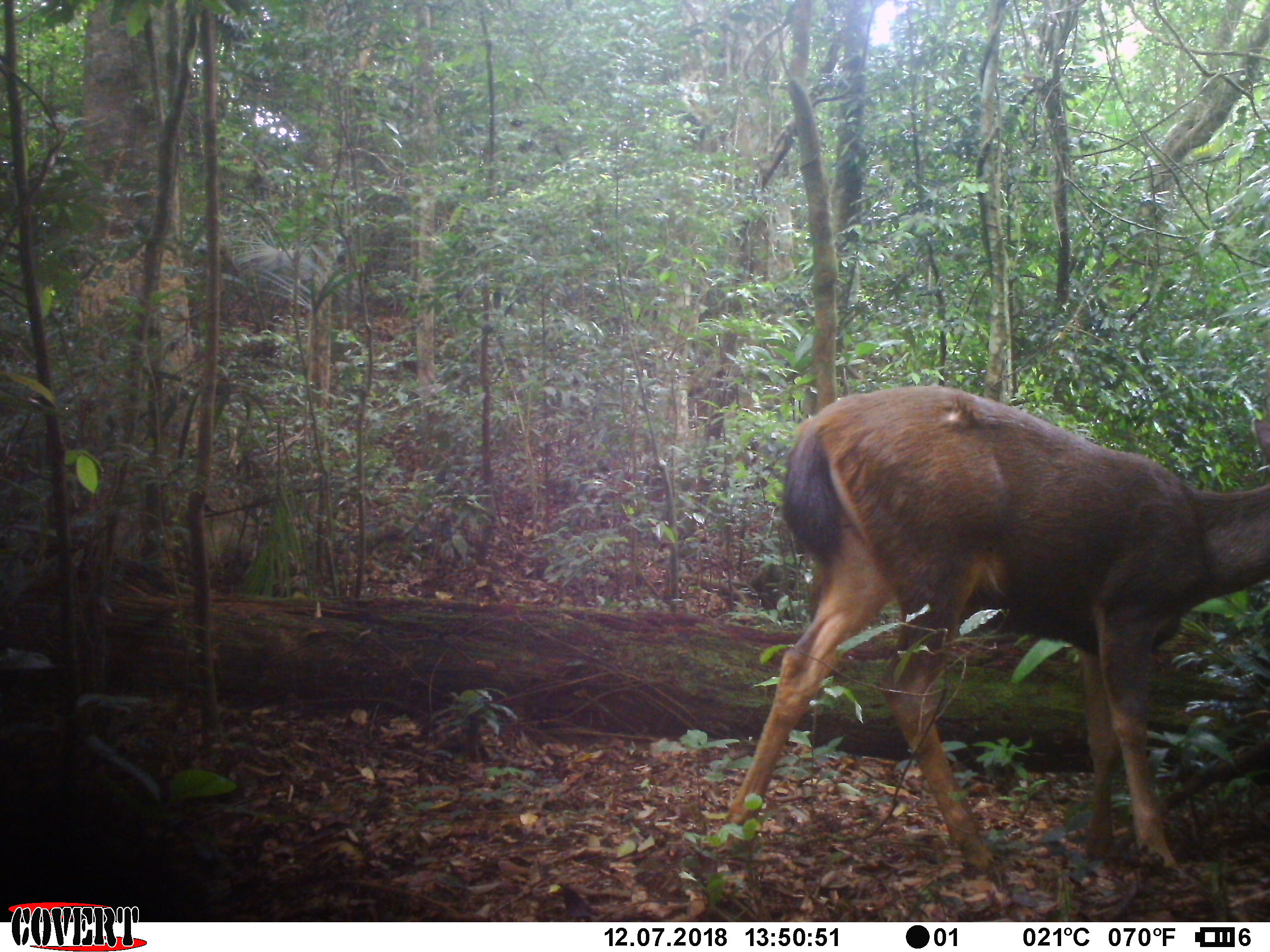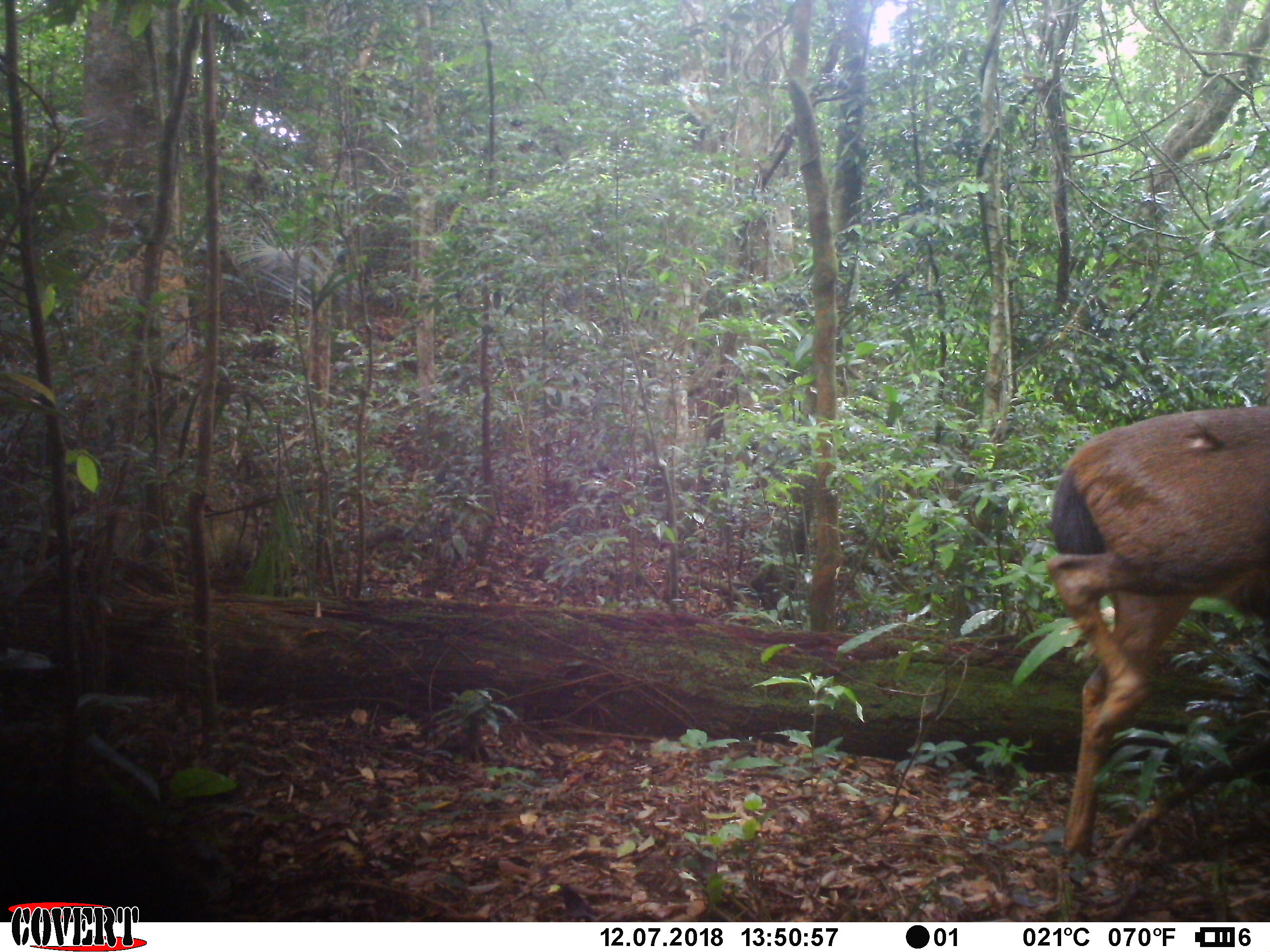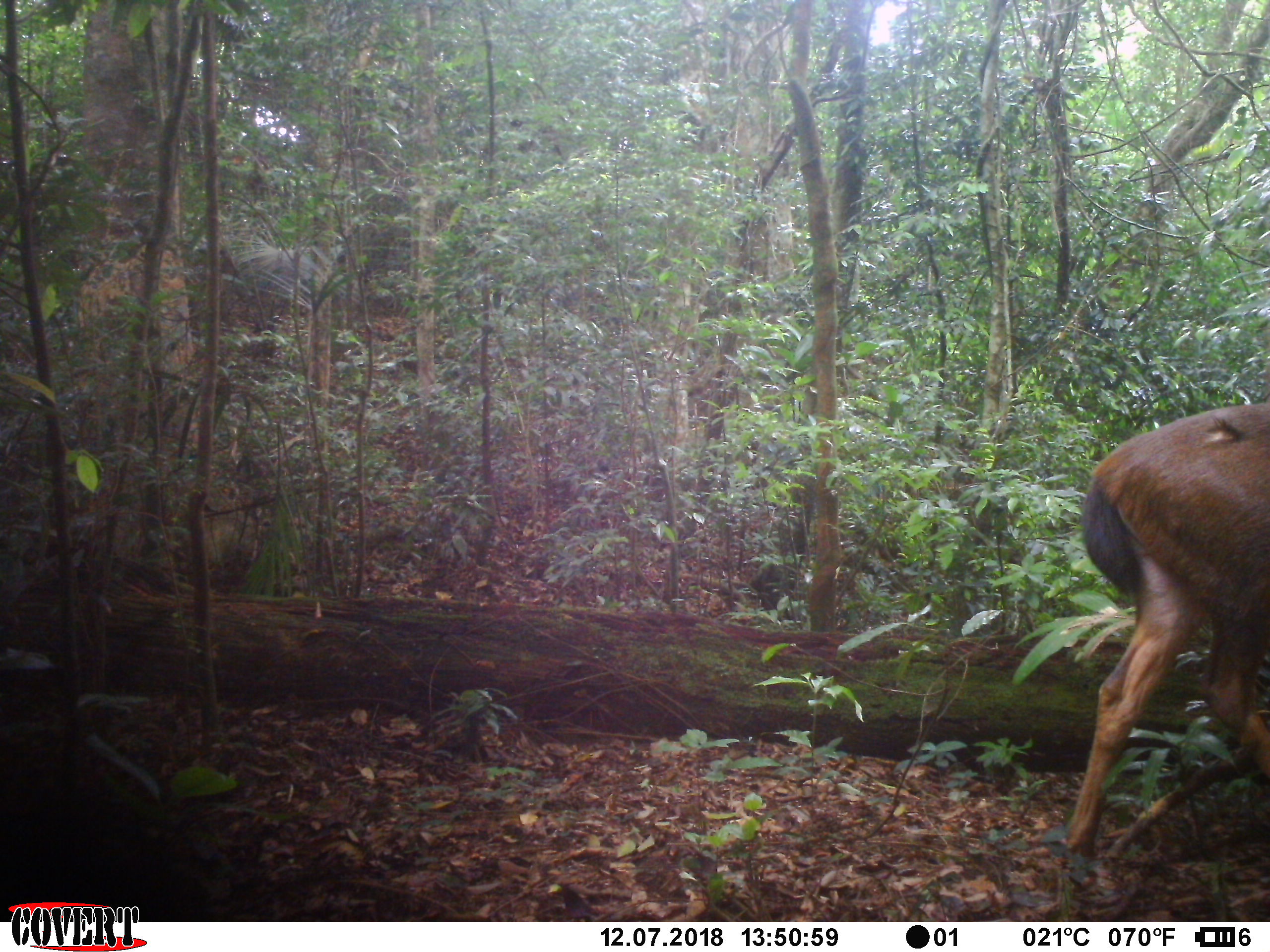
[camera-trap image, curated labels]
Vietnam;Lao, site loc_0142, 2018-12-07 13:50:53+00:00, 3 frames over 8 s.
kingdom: Animalia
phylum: Chordata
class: Mammalia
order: Artiodactyla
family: Cervidae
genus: Rusa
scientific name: Rusa unicolor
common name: sambar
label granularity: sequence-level